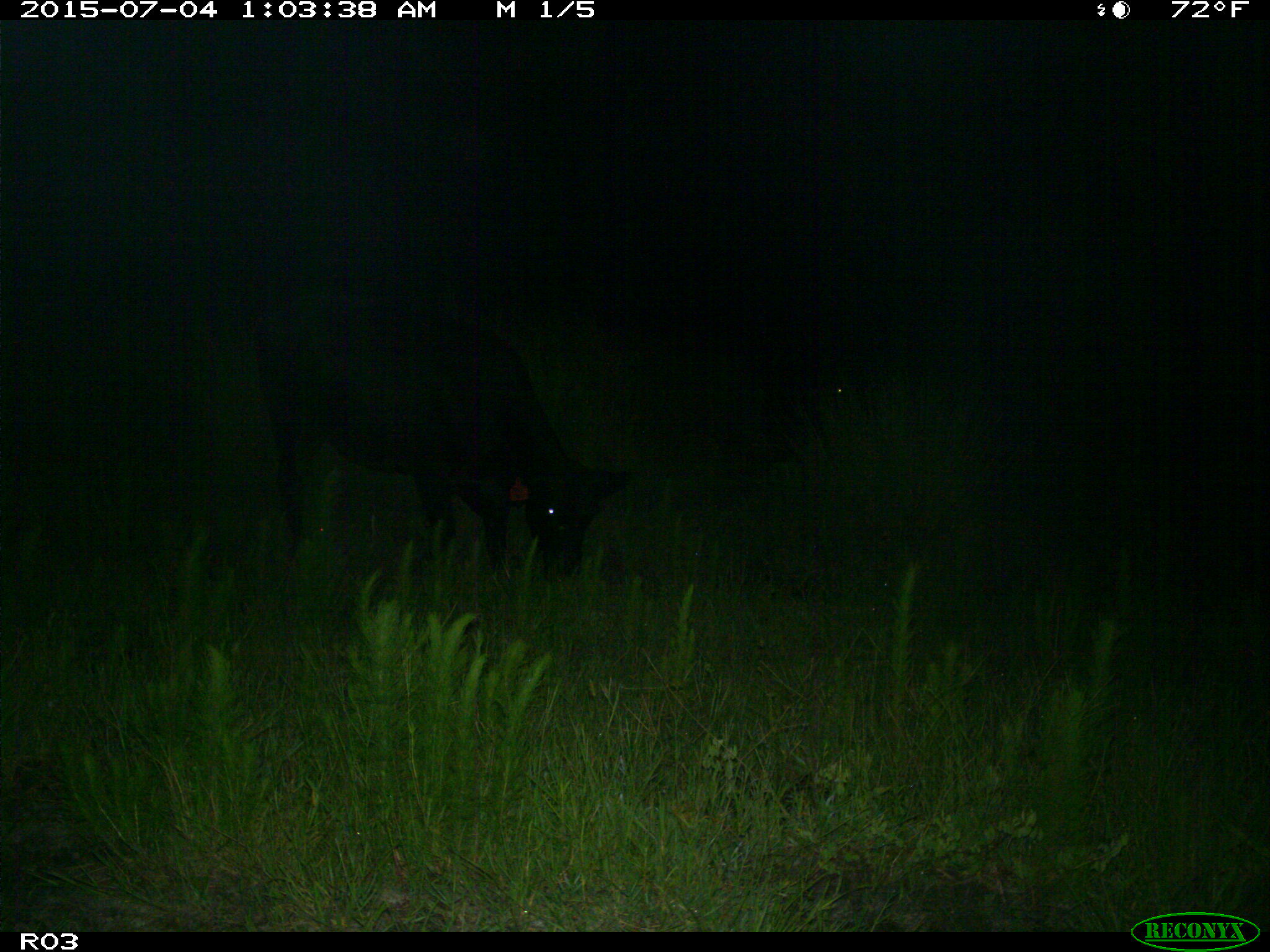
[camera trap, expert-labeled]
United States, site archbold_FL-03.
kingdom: Animalia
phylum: Chordata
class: Mammalia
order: Artiodactyla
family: Bovidae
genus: Bos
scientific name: Bos taurus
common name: domestic cow